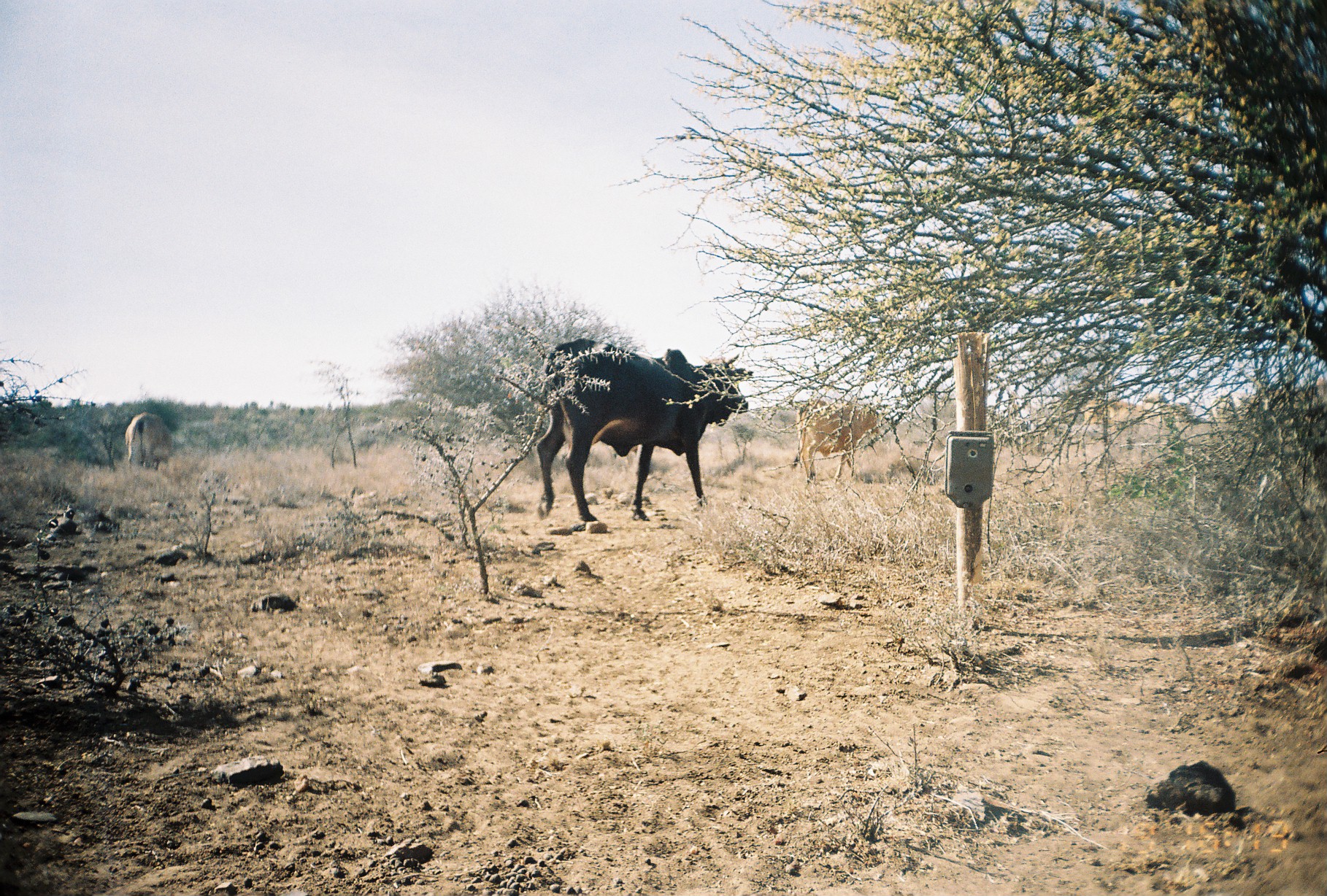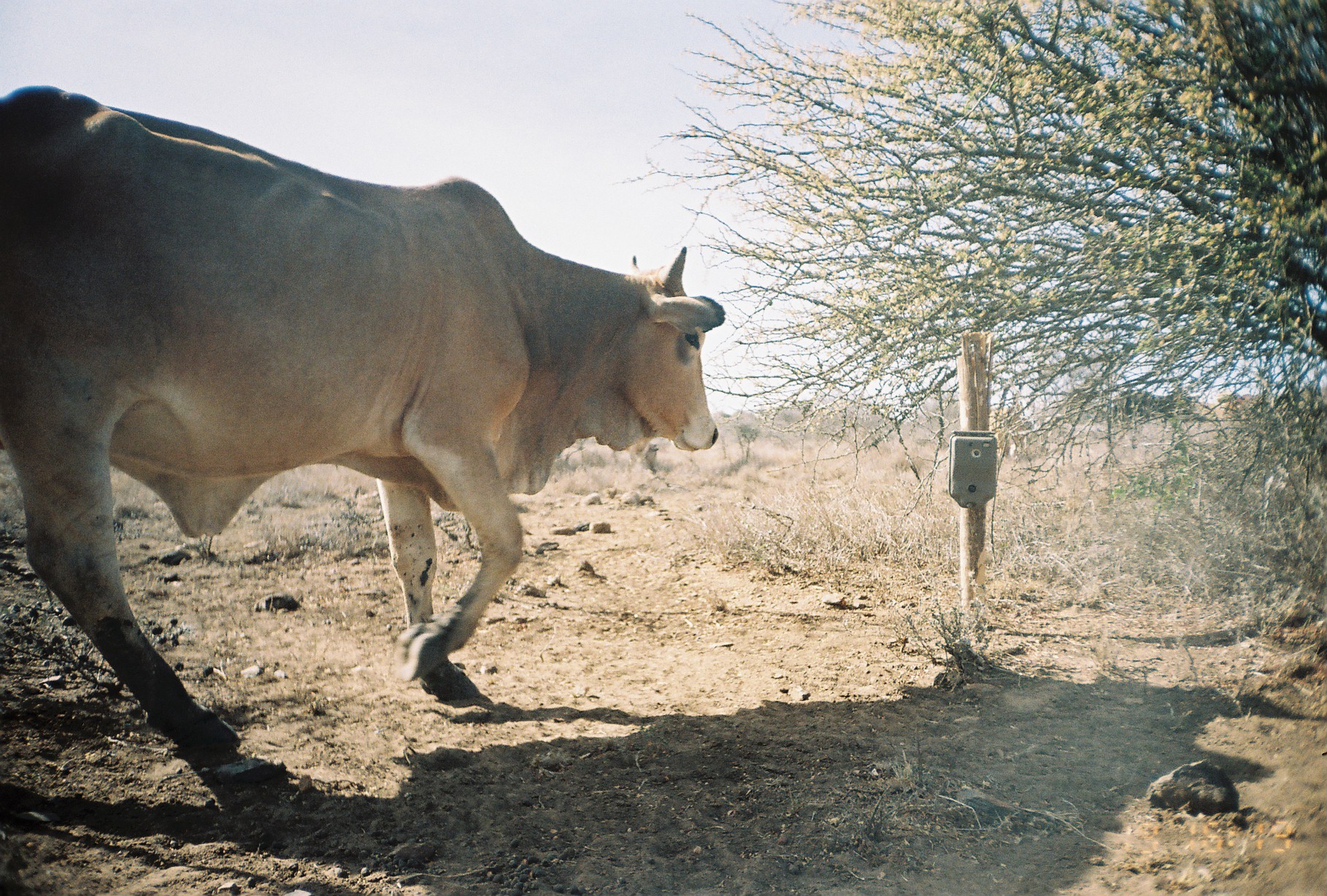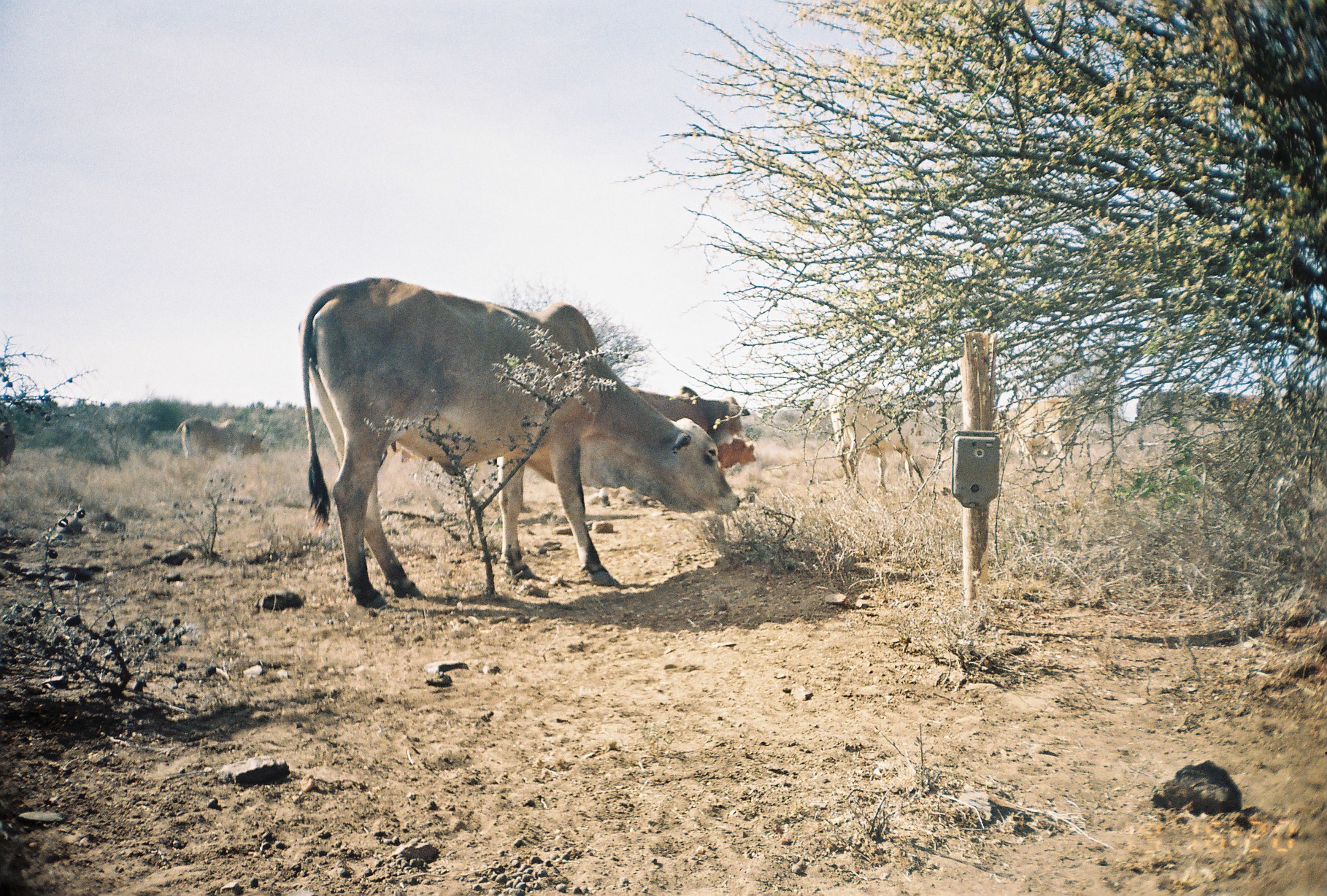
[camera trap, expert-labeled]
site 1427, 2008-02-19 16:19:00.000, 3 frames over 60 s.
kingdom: Animalia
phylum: Chordata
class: Mammalia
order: Artiodactyla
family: Bovidae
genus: Bos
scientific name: Bos taurus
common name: domestic cattle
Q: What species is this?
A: Bos taurus (domestic cattle).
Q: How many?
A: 5.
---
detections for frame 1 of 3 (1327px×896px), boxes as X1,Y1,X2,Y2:
bos taurus: 533,337,748,521; 792,401,880,482; 124,411,172,471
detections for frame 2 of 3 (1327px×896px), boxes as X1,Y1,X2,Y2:
bos taurus: 0,81,726,761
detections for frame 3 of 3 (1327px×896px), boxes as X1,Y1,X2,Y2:
bos taurus: 297,275,741,608; 600,385,750,506; 826,382,961,492; 991,394,1079,468; 173,414,269,457; 718,438,756,472; 0,423,13,465